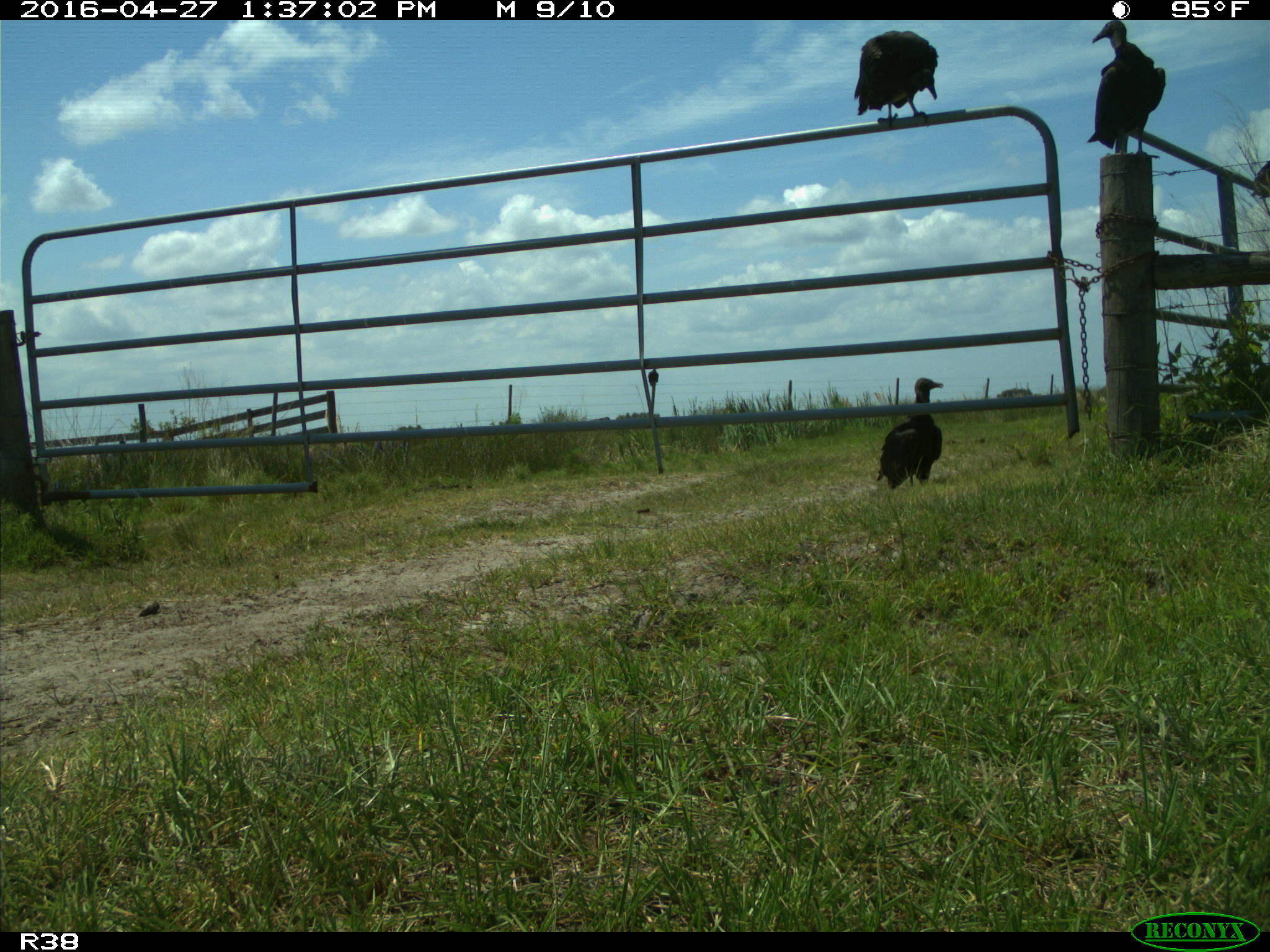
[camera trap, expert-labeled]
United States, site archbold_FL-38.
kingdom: Animalia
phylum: Chordata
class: Aves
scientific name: Aves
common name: birds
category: unidentified bird